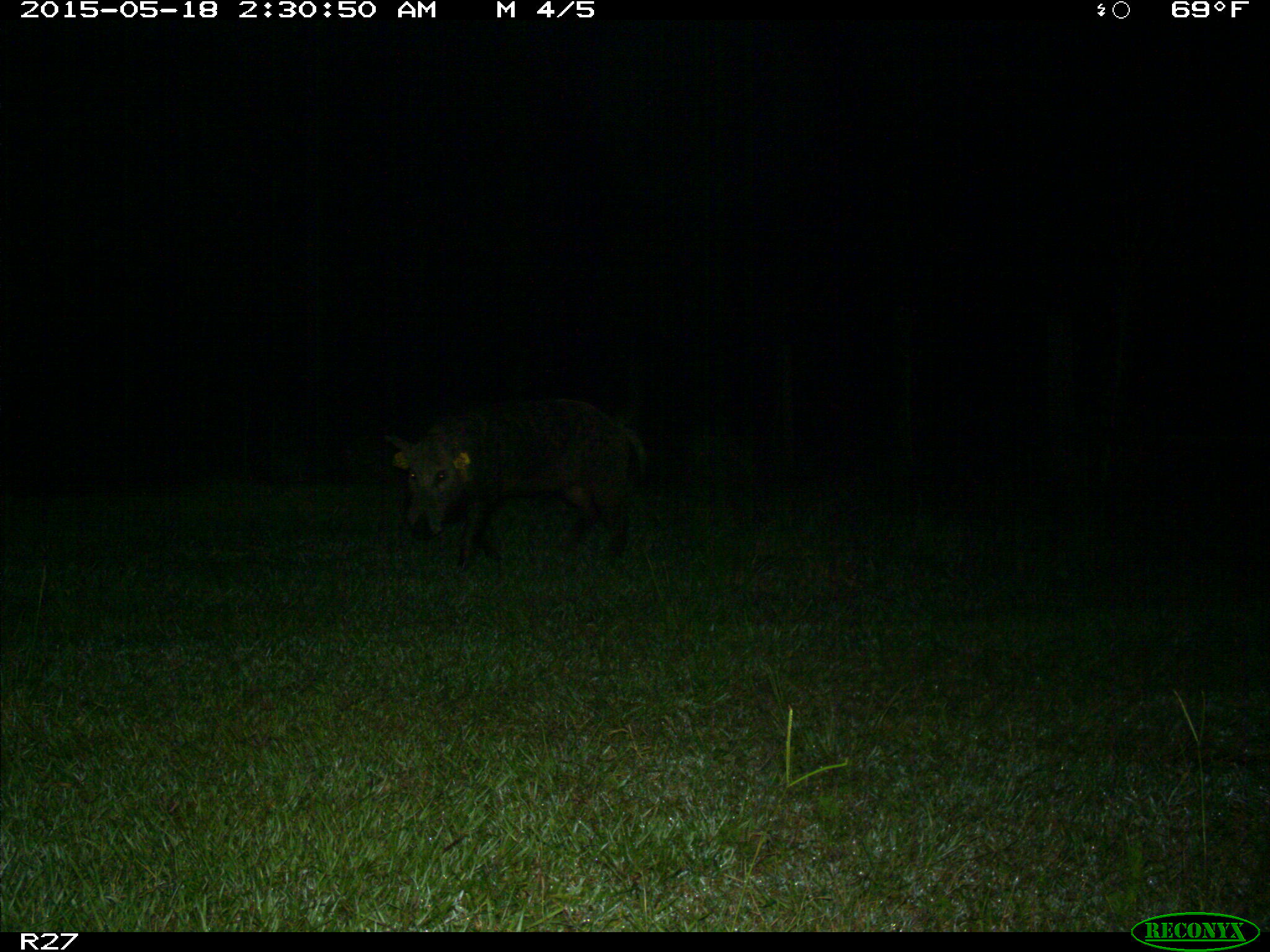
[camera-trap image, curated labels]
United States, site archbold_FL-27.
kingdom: Animalia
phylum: Chordata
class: Mammalia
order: Artiodactyla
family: Suidae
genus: Sus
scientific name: Sus scrofa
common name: wild boar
Sus scrofa (wild boar).